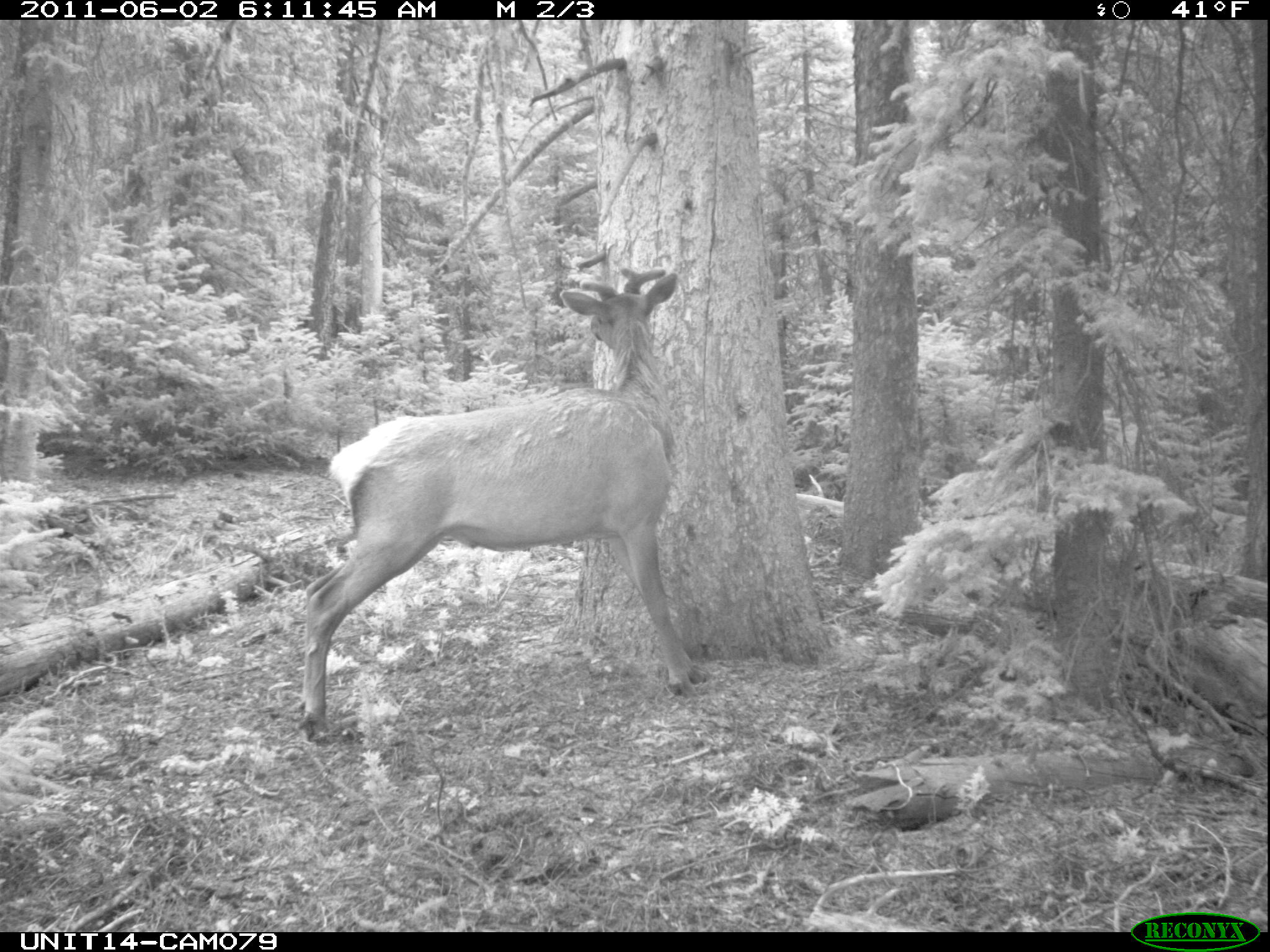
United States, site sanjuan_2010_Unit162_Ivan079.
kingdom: Animalia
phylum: Chordata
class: Mammalia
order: Artiodactyla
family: Cervidae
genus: Cervus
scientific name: Cervus elaphus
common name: red deer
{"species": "Cervus elaphus (red deer)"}